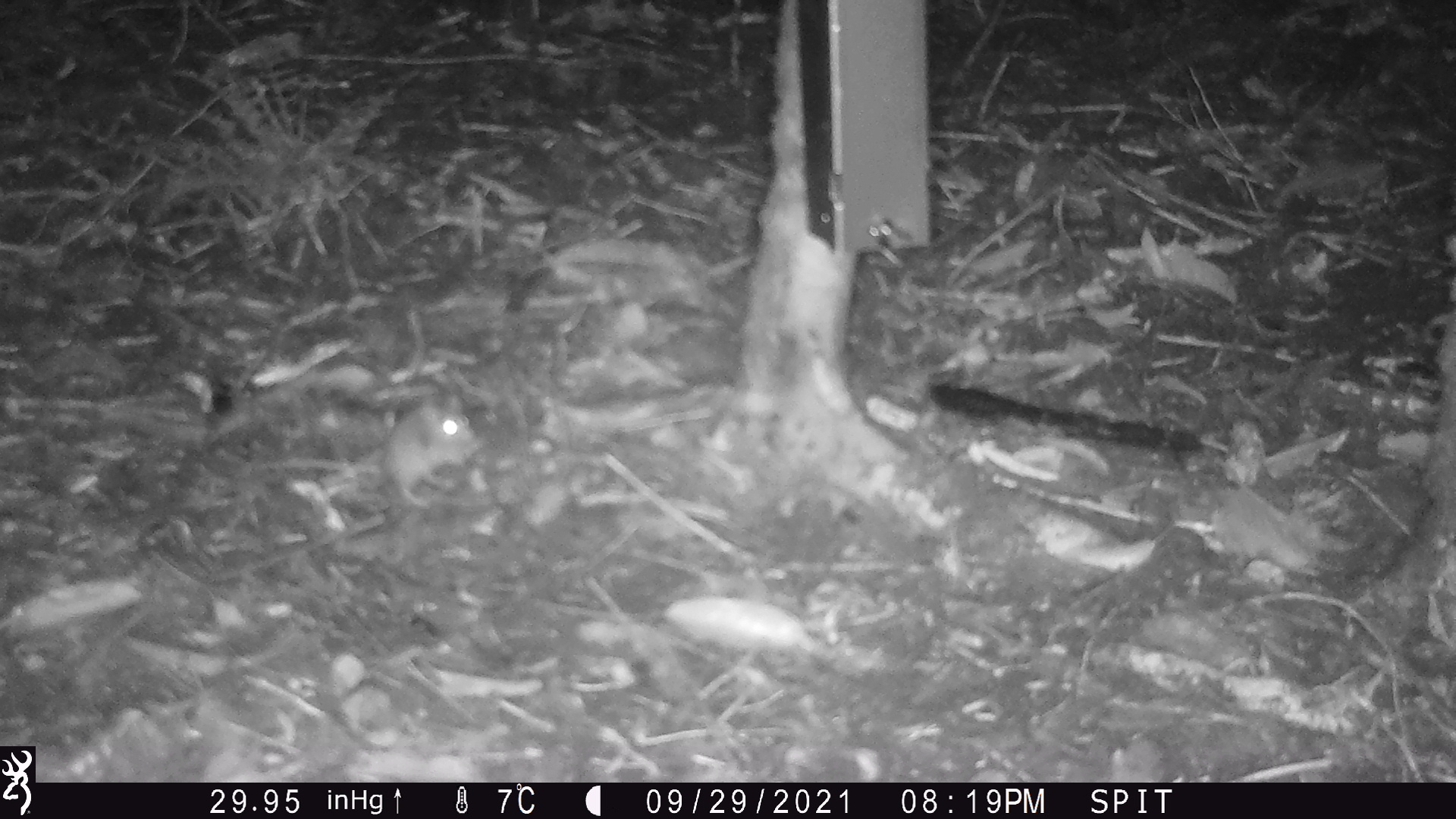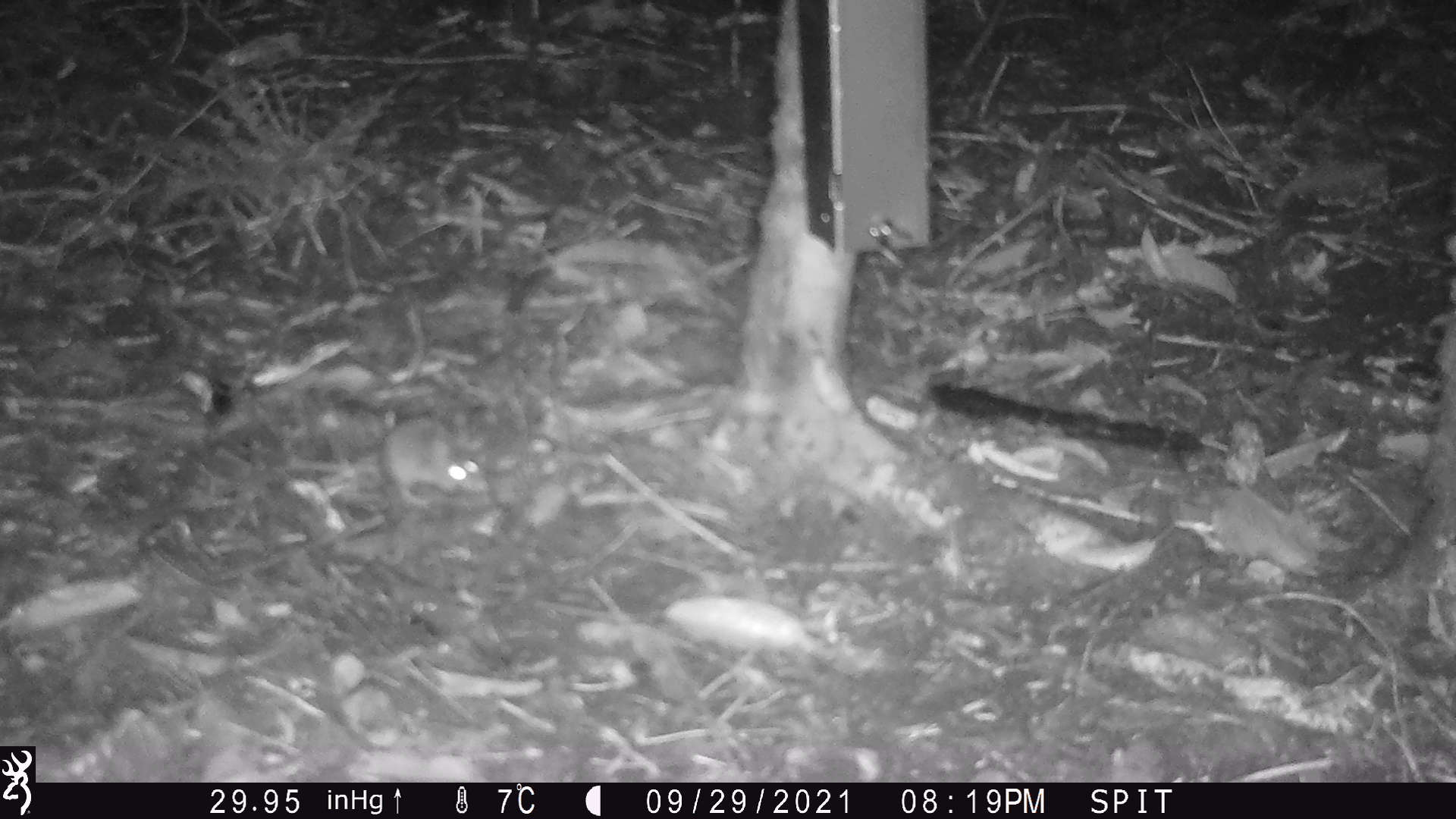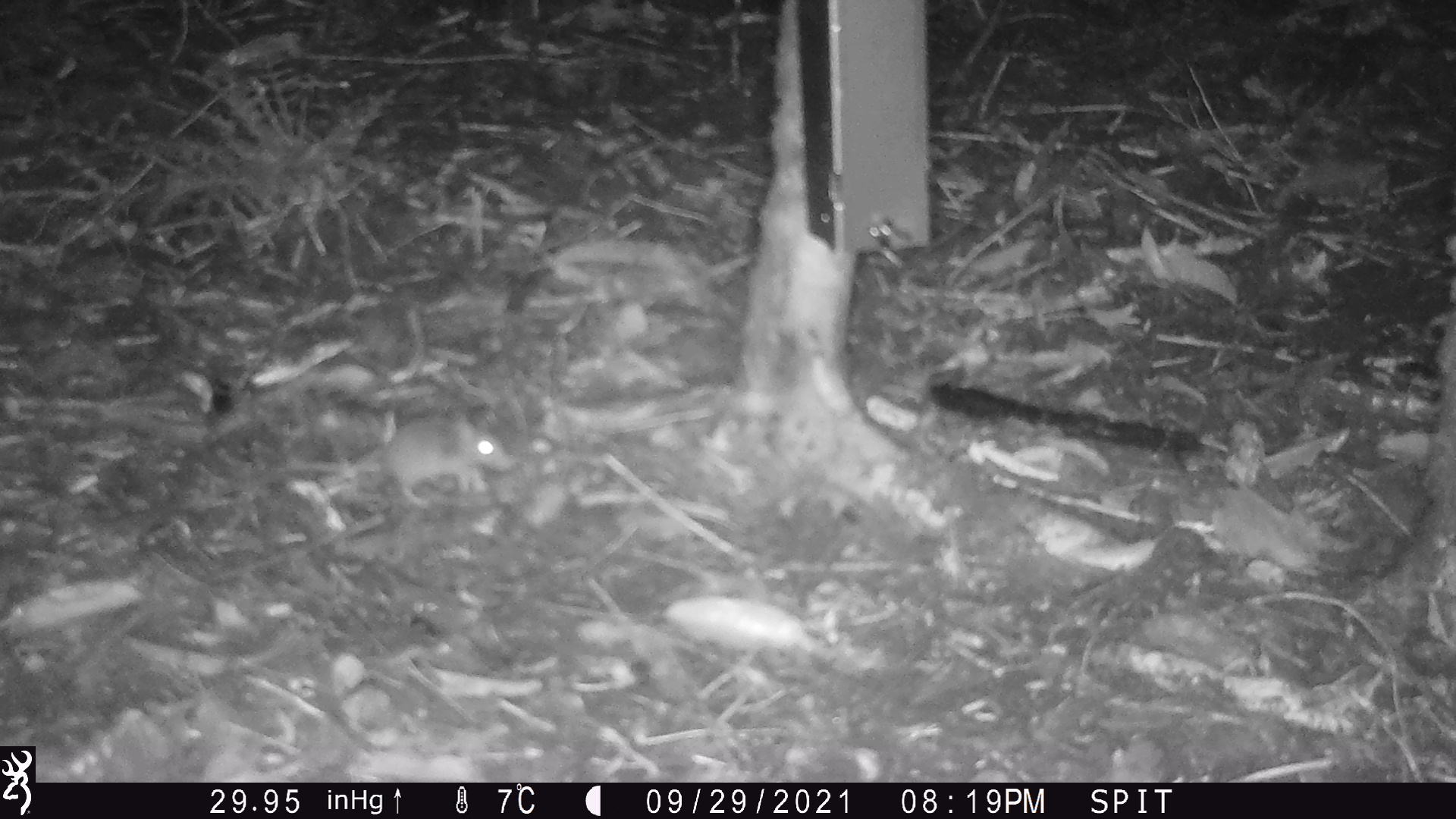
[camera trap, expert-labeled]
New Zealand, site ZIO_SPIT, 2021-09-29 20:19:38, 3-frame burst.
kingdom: Animalia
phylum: Chordata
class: Mammalia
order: Rodentia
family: Muridae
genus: Mus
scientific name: Mus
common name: mouse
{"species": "mouse (Mus)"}